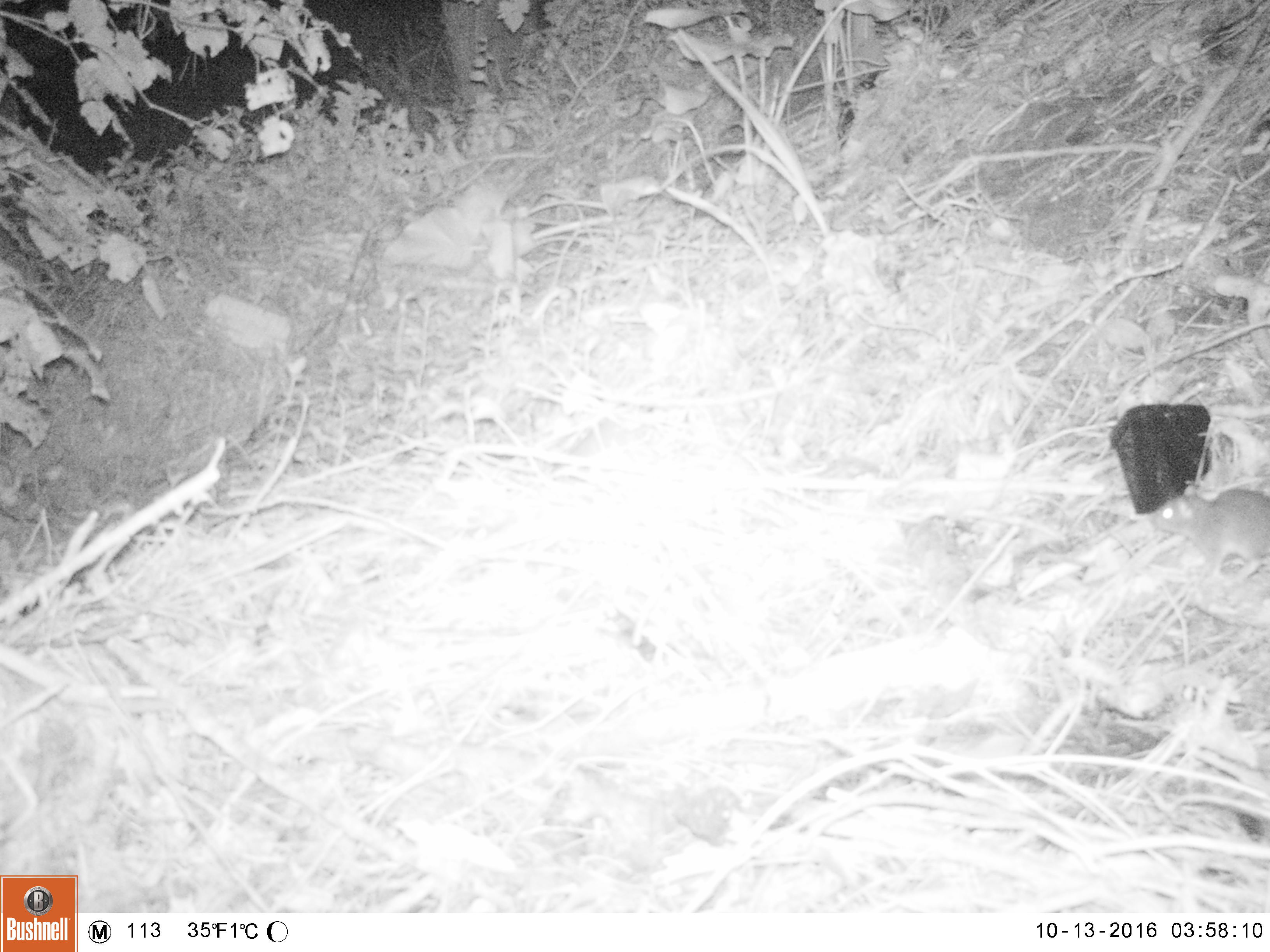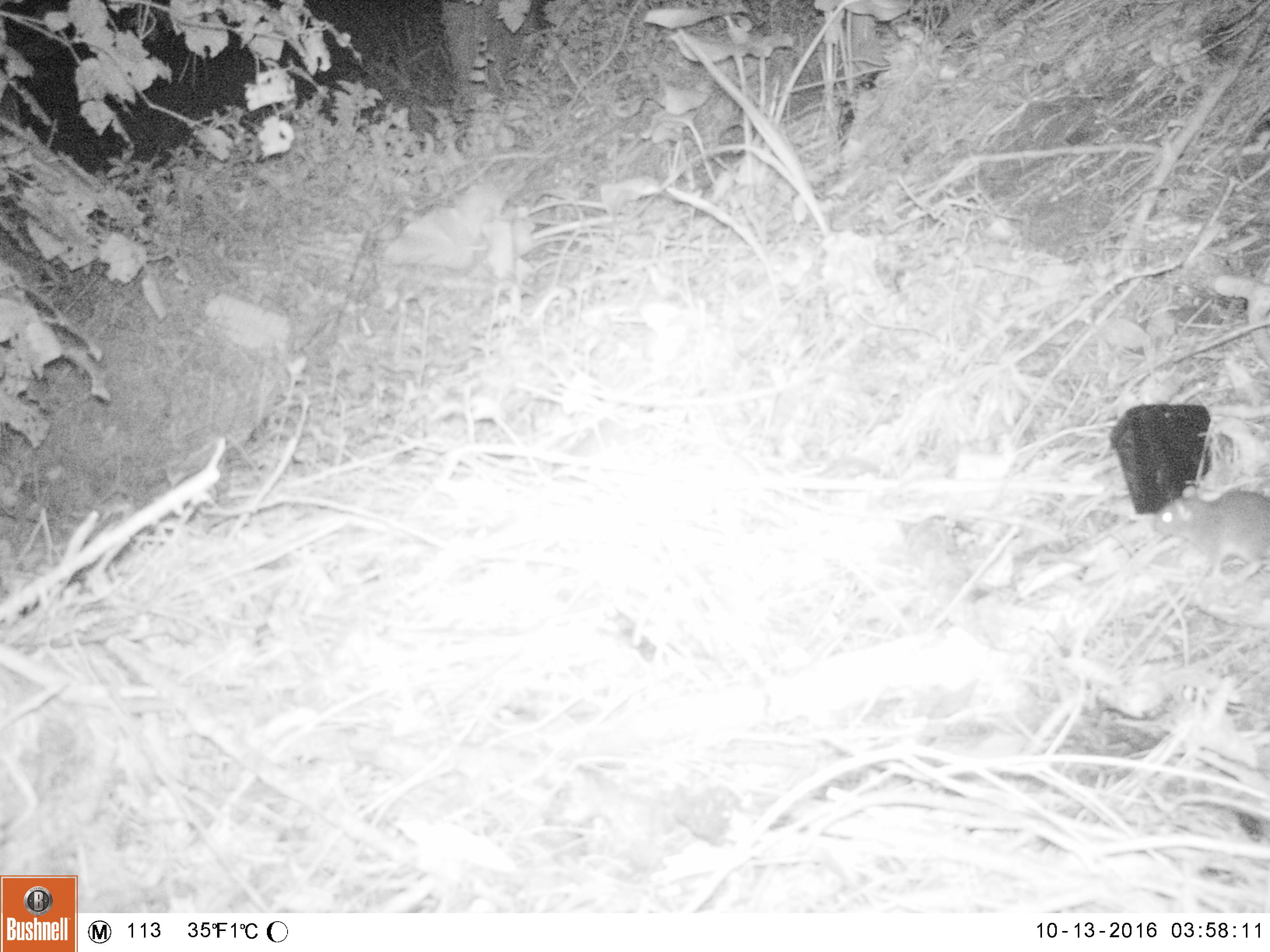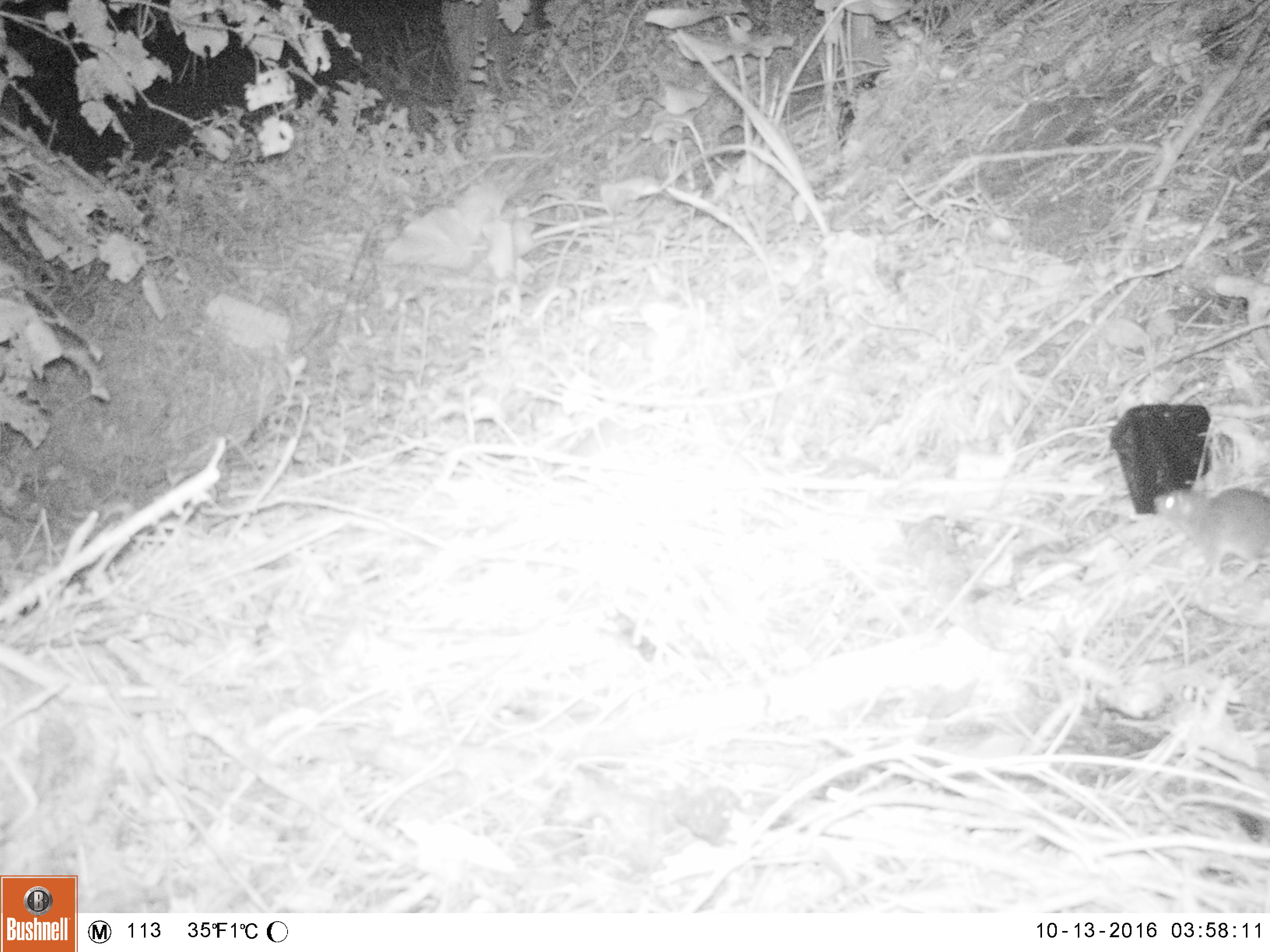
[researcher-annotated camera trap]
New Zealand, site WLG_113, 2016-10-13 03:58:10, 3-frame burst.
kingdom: Animalia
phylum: Chordata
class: Mammalia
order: Rodentia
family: Muridae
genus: Rattus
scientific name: Rattus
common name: rat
Rat (Rattus).